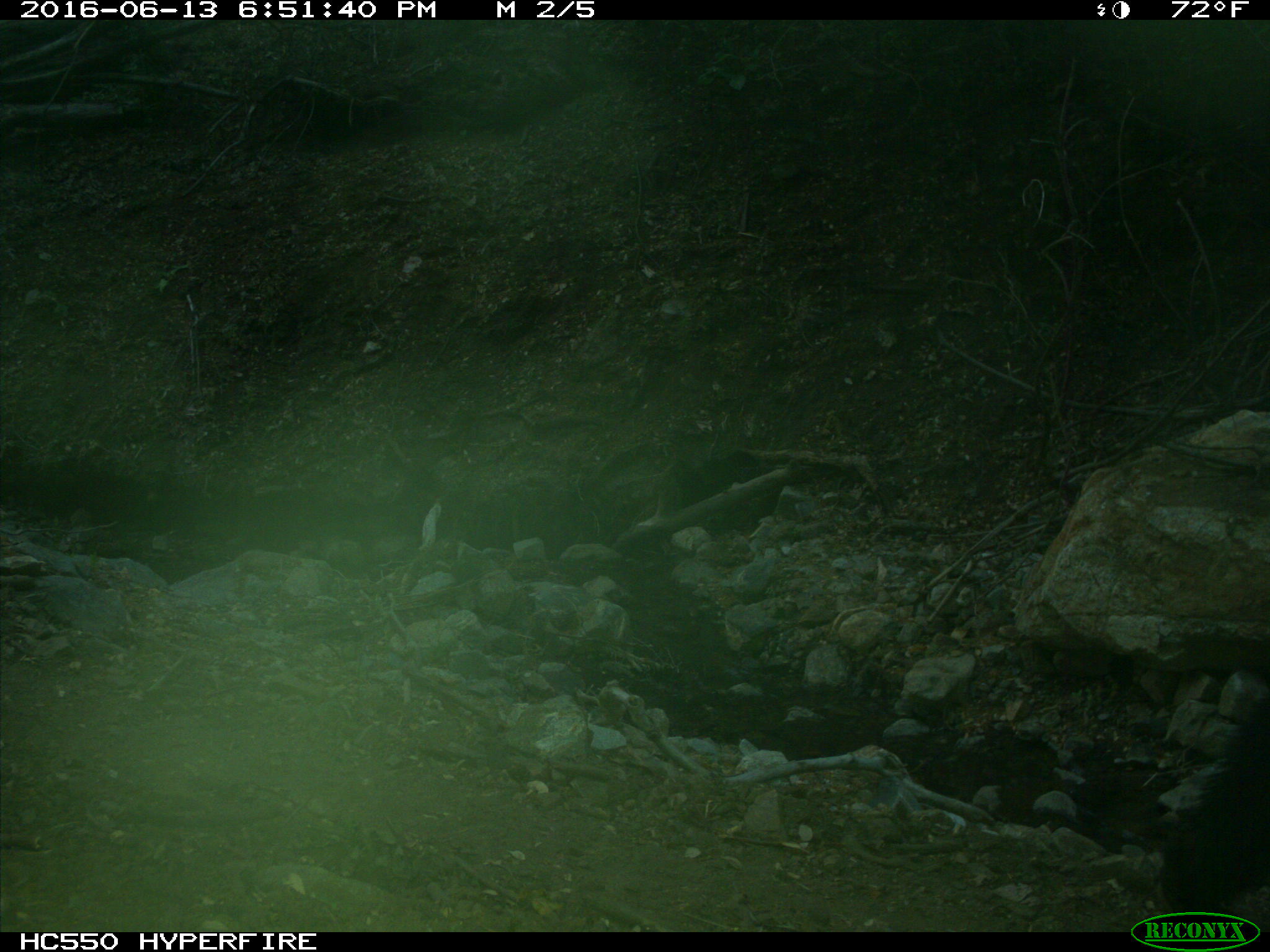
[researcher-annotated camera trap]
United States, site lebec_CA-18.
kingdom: Animalia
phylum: Chordata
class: Mammalia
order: Carnivora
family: Ursidae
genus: Ursus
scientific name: Ursus americanus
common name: american black bear